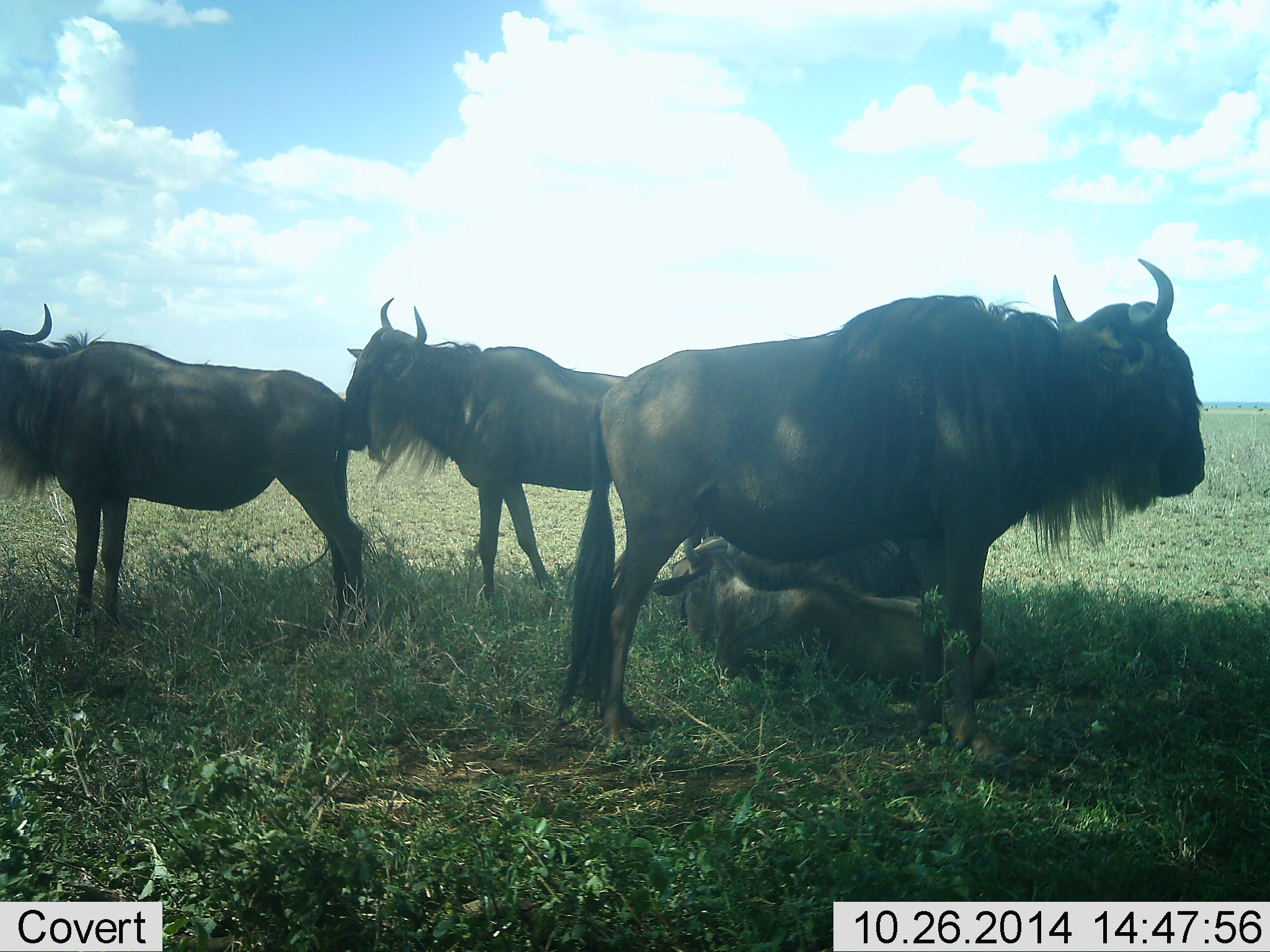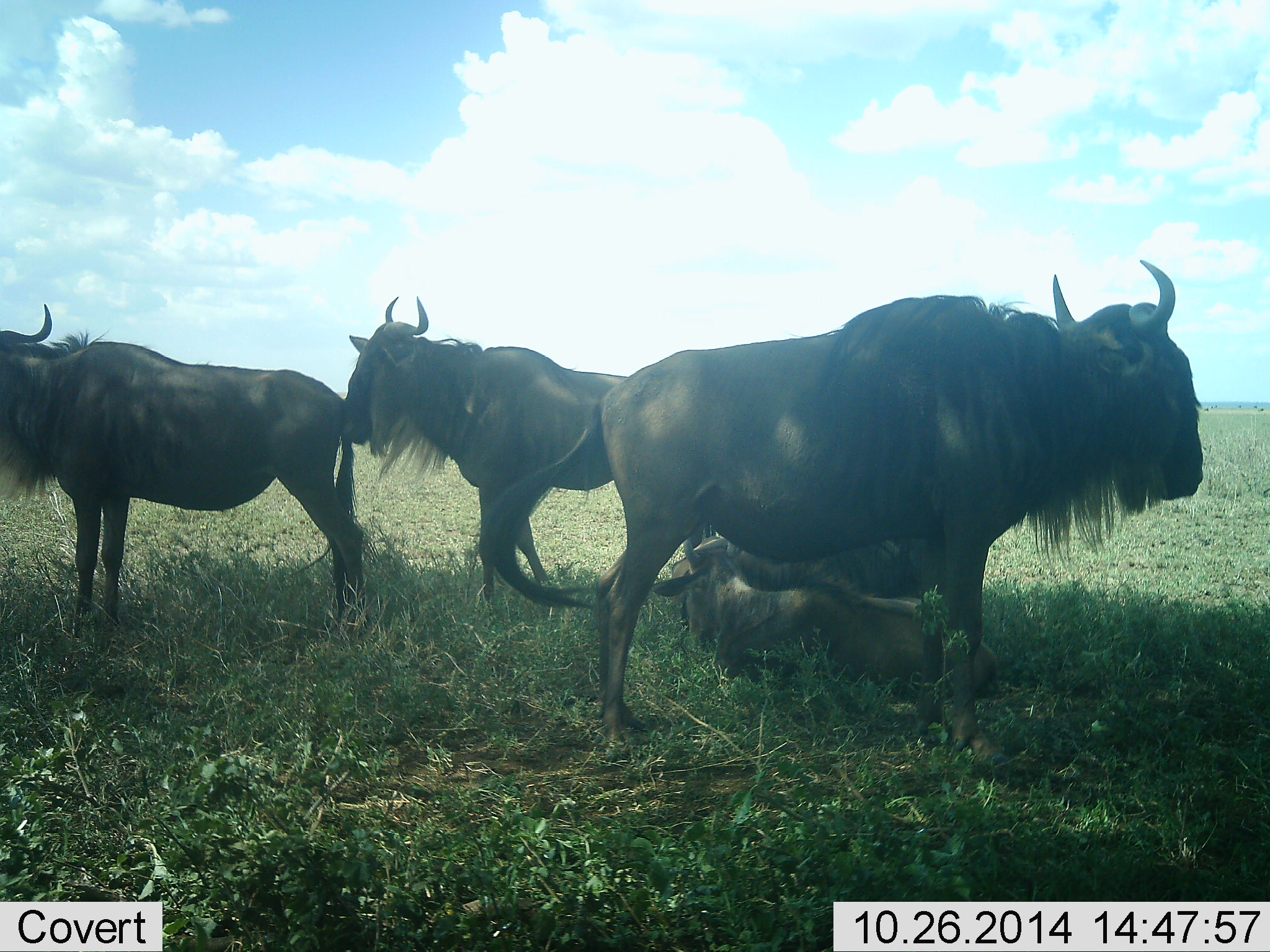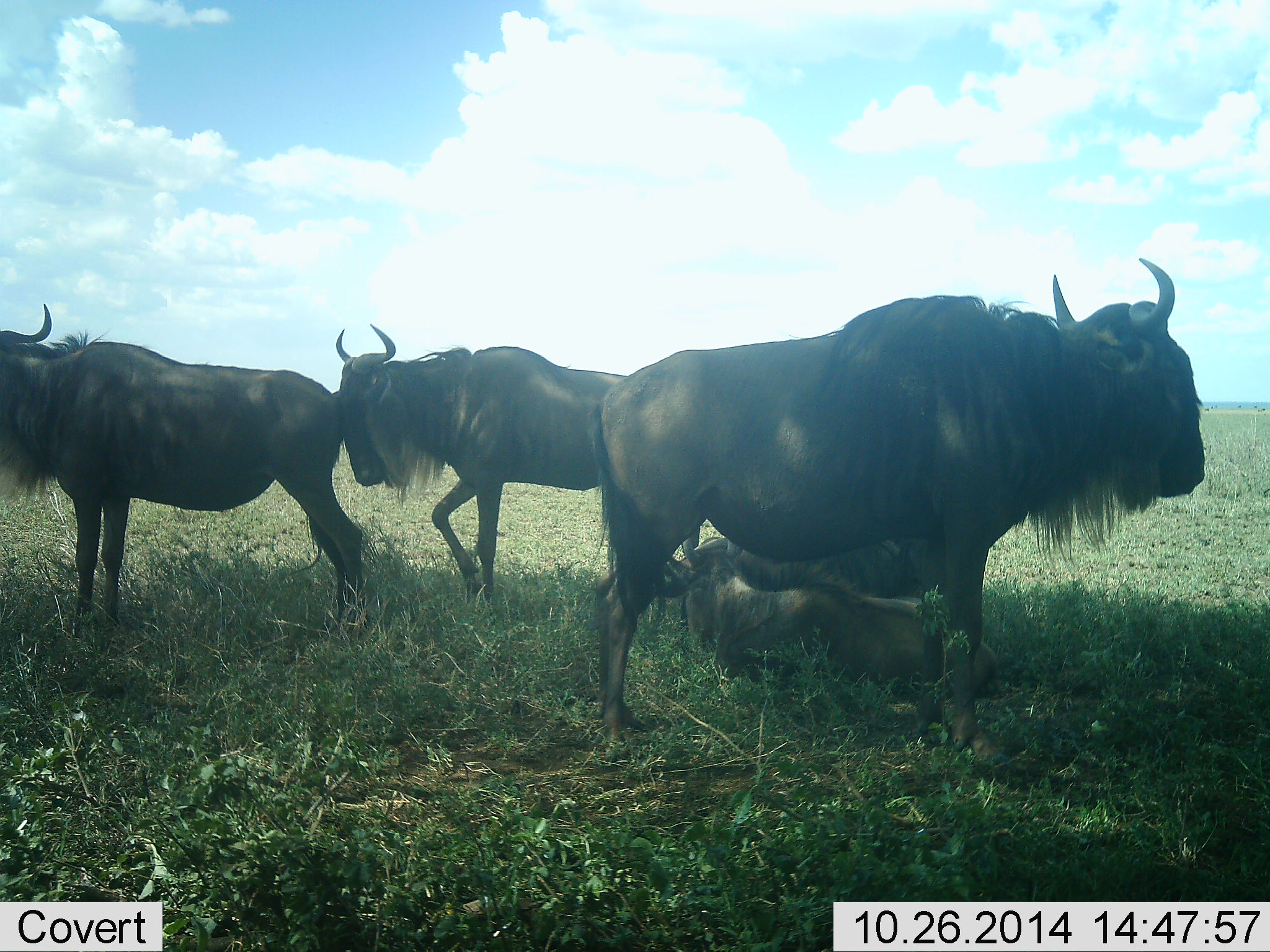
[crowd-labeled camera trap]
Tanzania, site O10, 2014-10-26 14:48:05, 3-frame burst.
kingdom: Animalia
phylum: Chordata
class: Mammalia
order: Artiodactyla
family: Bovidae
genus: Connochaetes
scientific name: Connochaetes taurinus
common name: blue wildebeest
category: wildebeest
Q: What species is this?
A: Wildebeest (blue wildebeest) (Connochaetes taurinus).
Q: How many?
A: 5.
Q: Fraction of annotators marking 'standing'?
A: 80%.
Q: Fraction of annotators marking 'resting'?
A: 100%.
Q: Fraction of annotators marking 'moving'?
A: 0%.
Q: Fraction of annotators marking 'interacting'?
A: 30%.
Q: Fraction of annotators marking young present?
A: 20%.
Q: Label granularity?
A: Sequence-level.